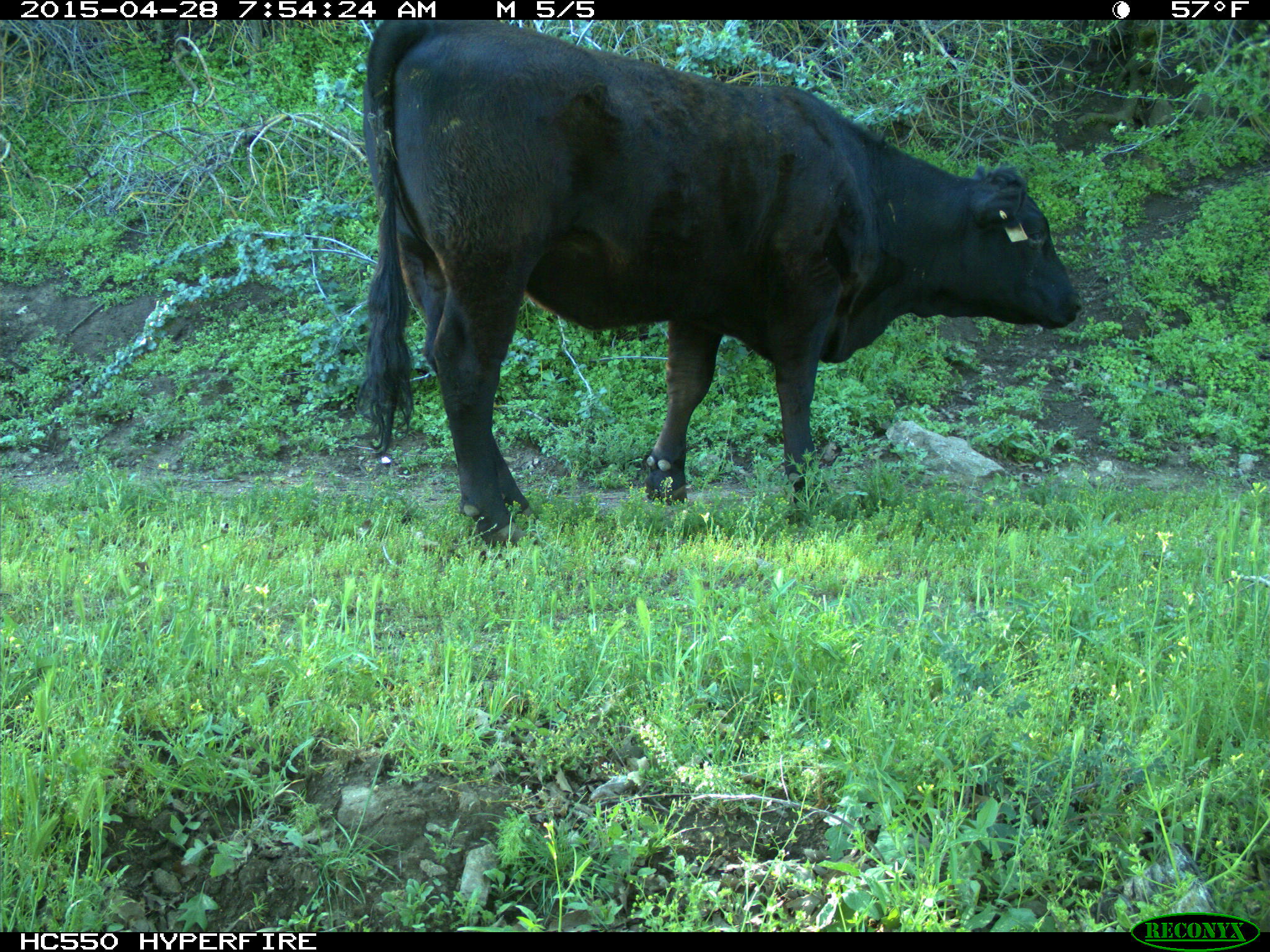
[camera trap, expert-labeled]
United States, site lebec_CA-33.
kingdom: Animalia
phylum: Chordata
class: Mammalia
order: Artiodactyla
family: Bovidae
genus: Bos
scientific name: Bos taurus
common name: domestic cow